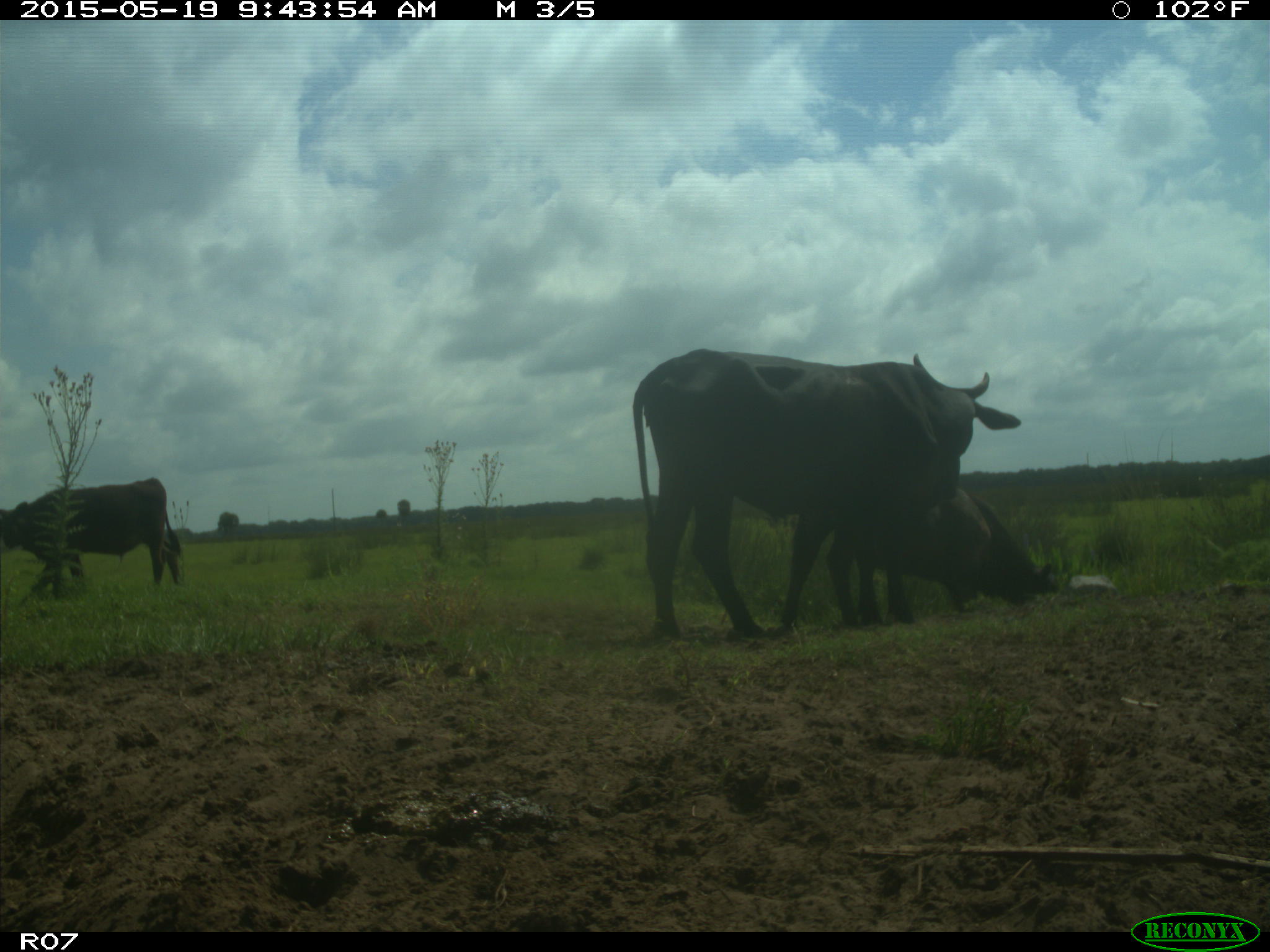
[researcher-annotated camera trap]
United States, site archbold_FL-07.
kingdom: Animalia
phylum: Chordata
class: Mammalia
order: Artiodactyla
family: Bovidae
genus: Bos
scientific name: Bos taurus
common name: domestic cow